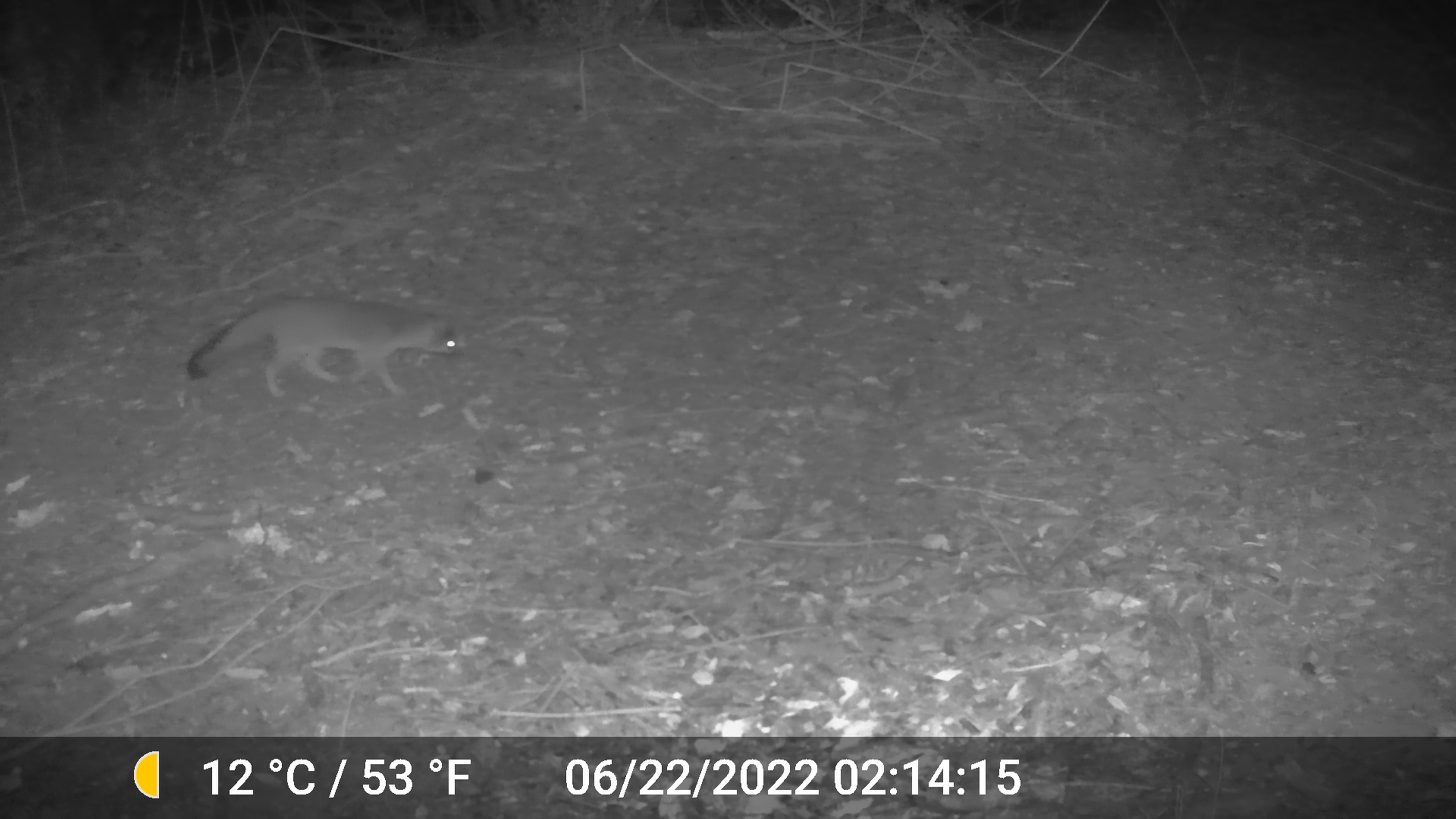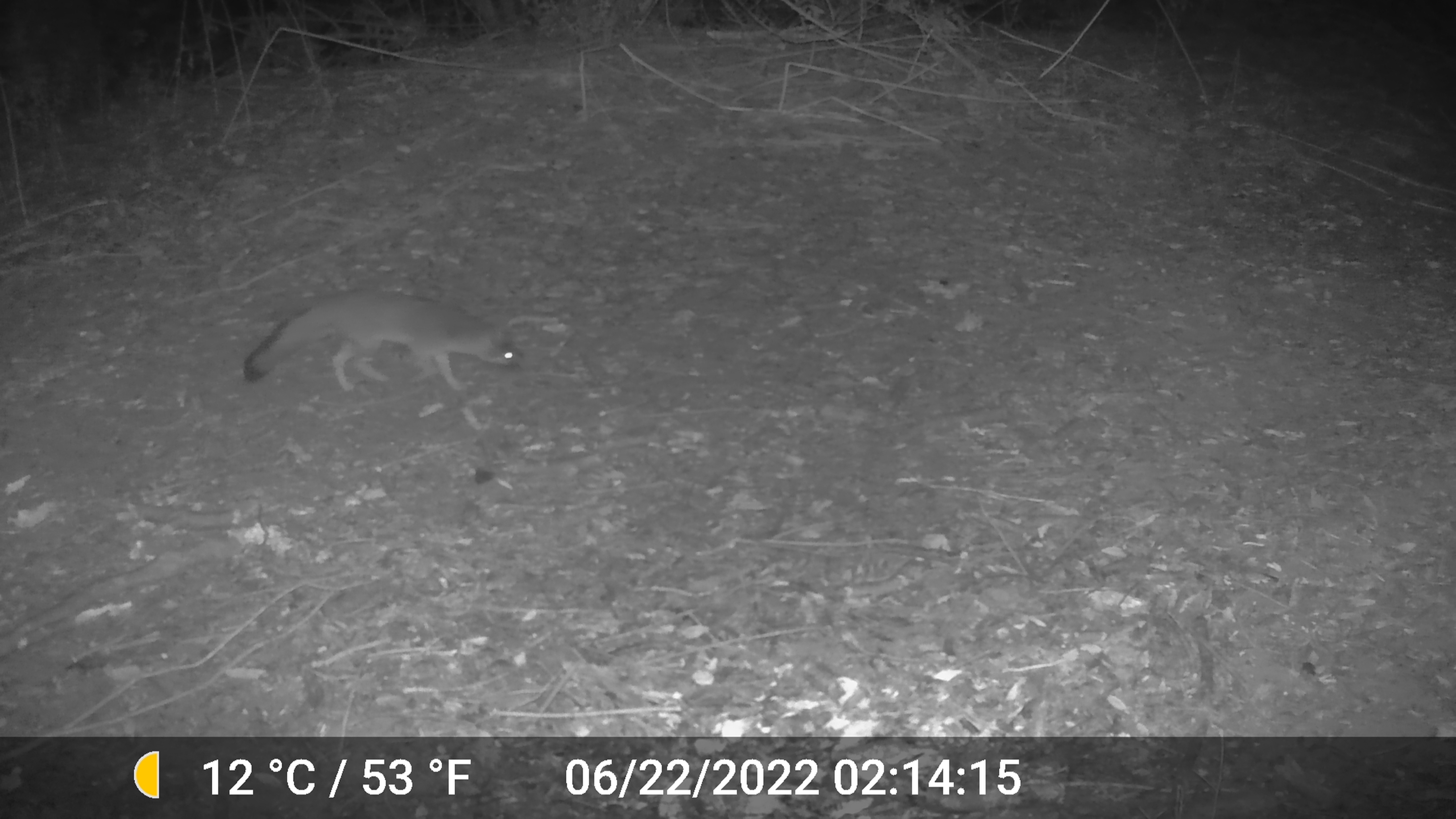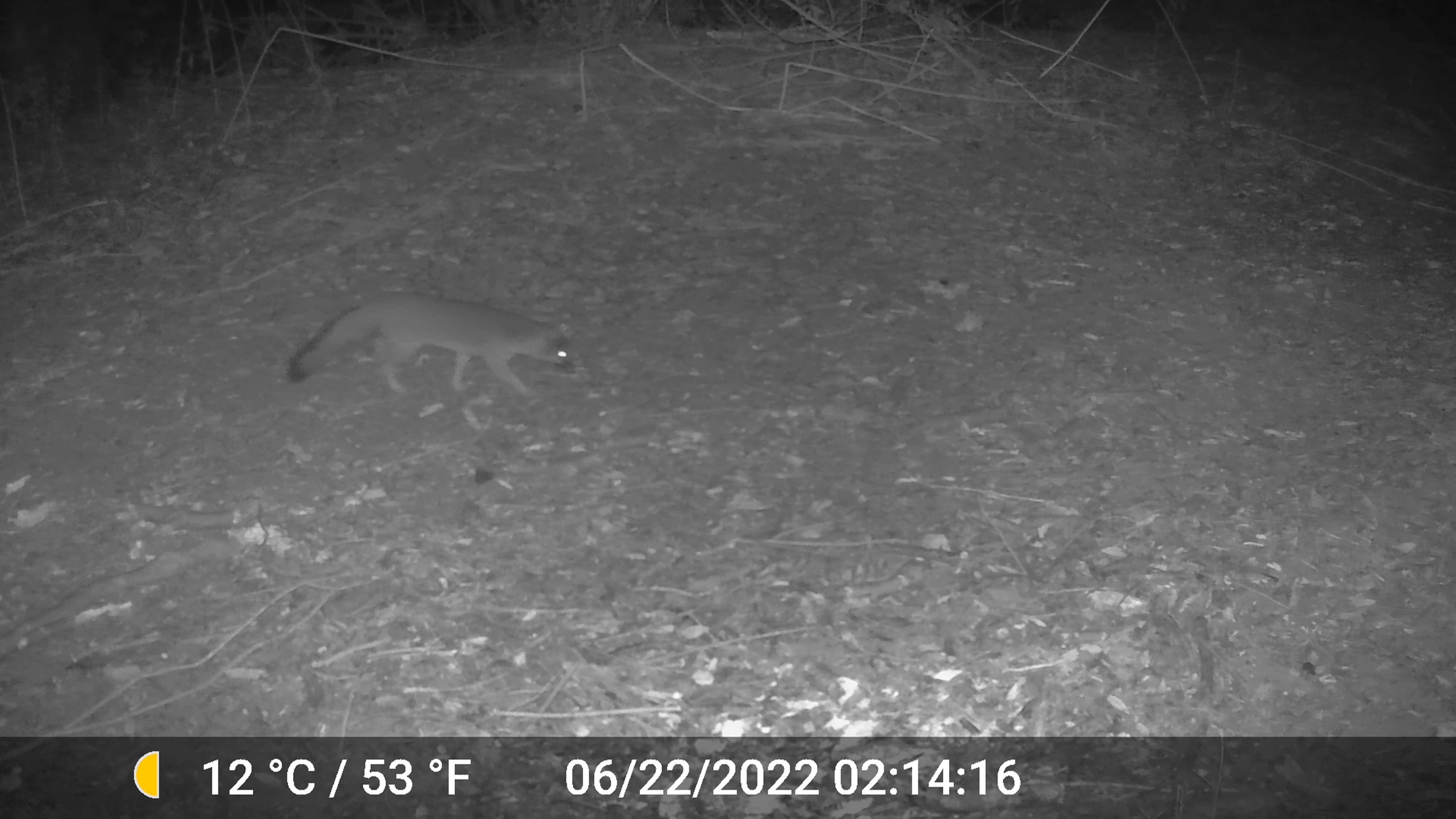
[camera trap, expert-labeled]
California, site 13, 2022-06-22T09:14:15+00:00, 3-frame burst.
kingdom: Animalia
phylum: Chordata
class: Mammalia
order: Carnivora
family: Canidae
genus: Urocyon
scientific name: Urocyon cinereoargenteus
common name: gray fox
Gray fox (Urocyon cinereoargenteus).